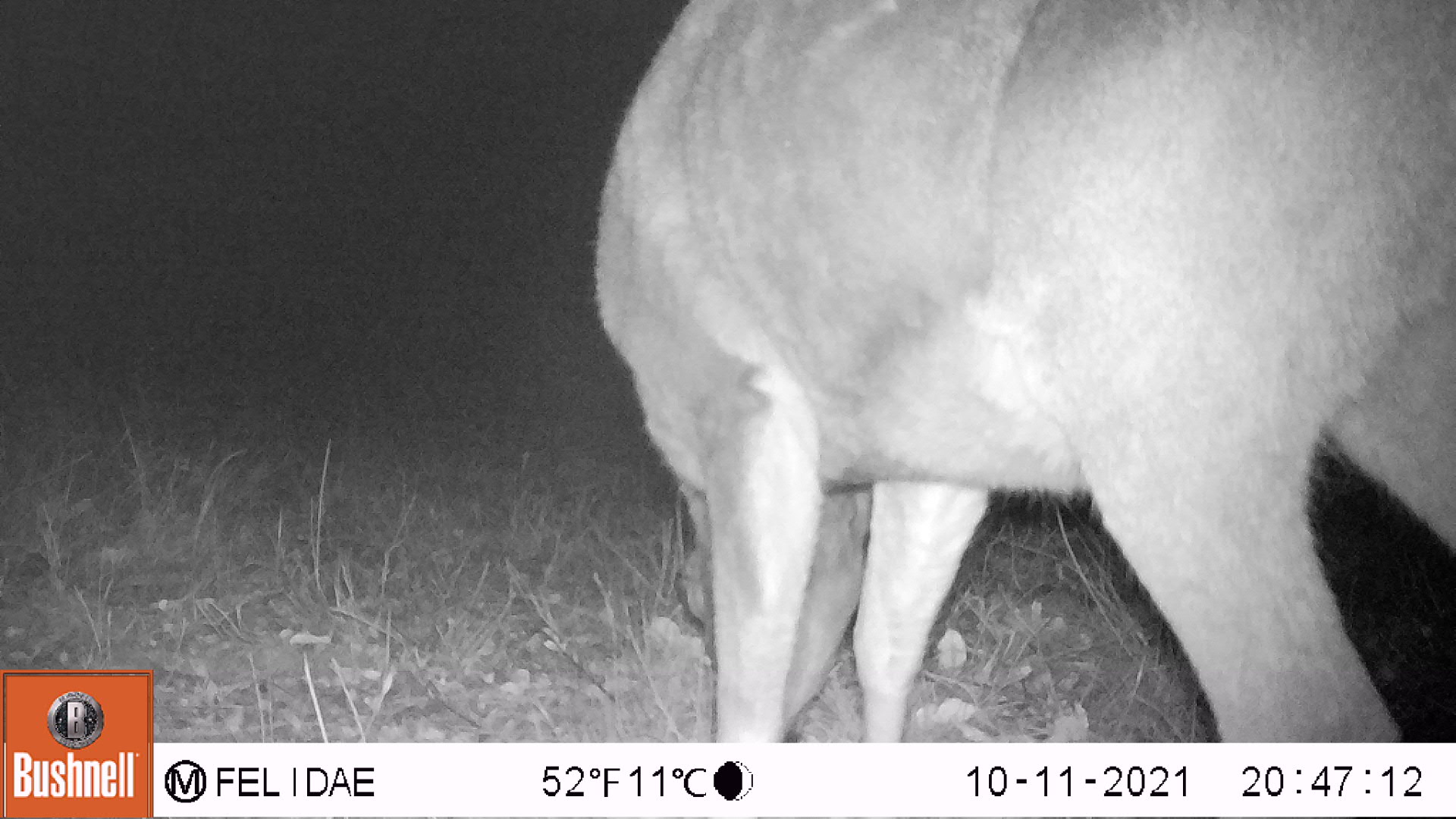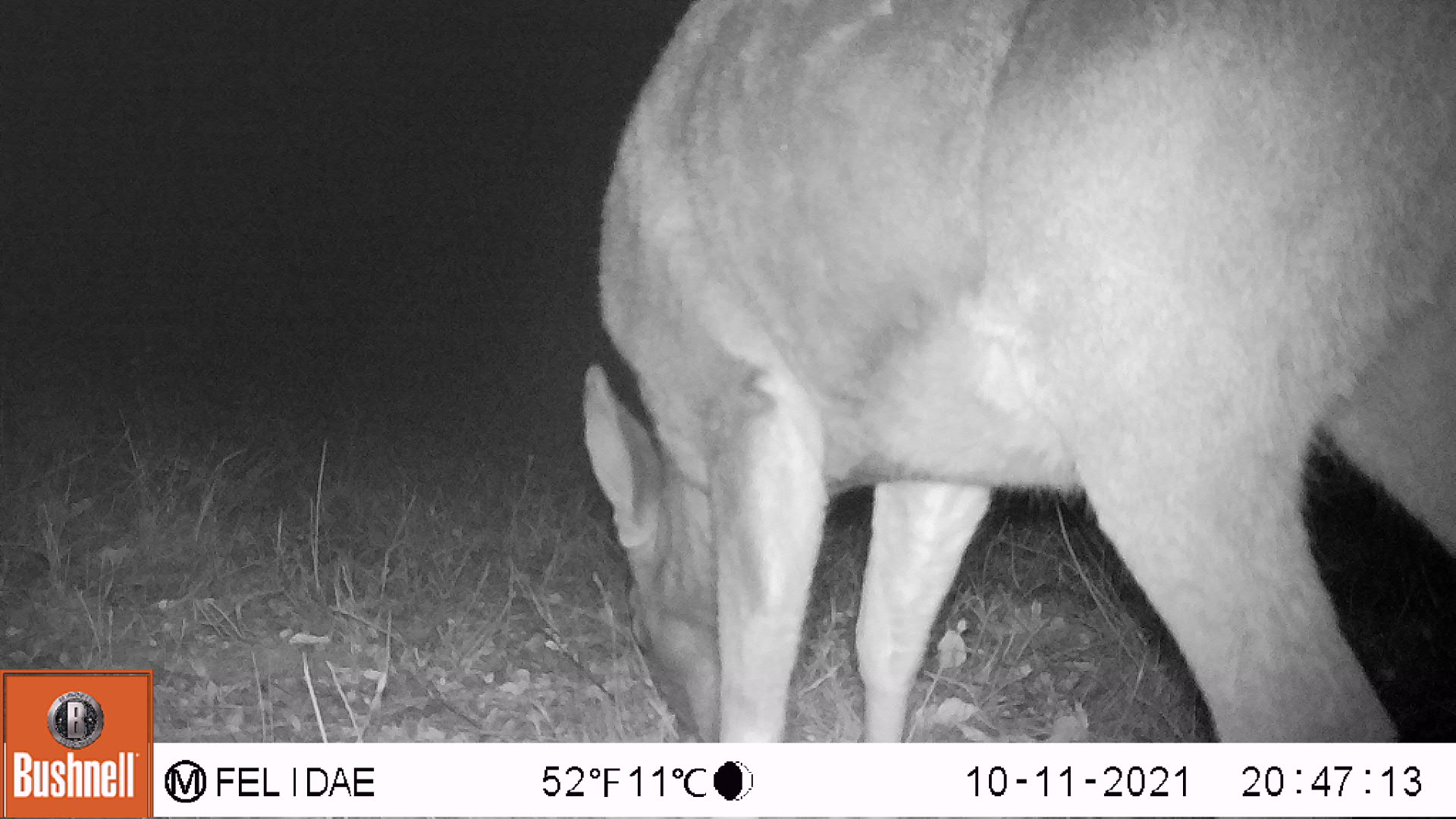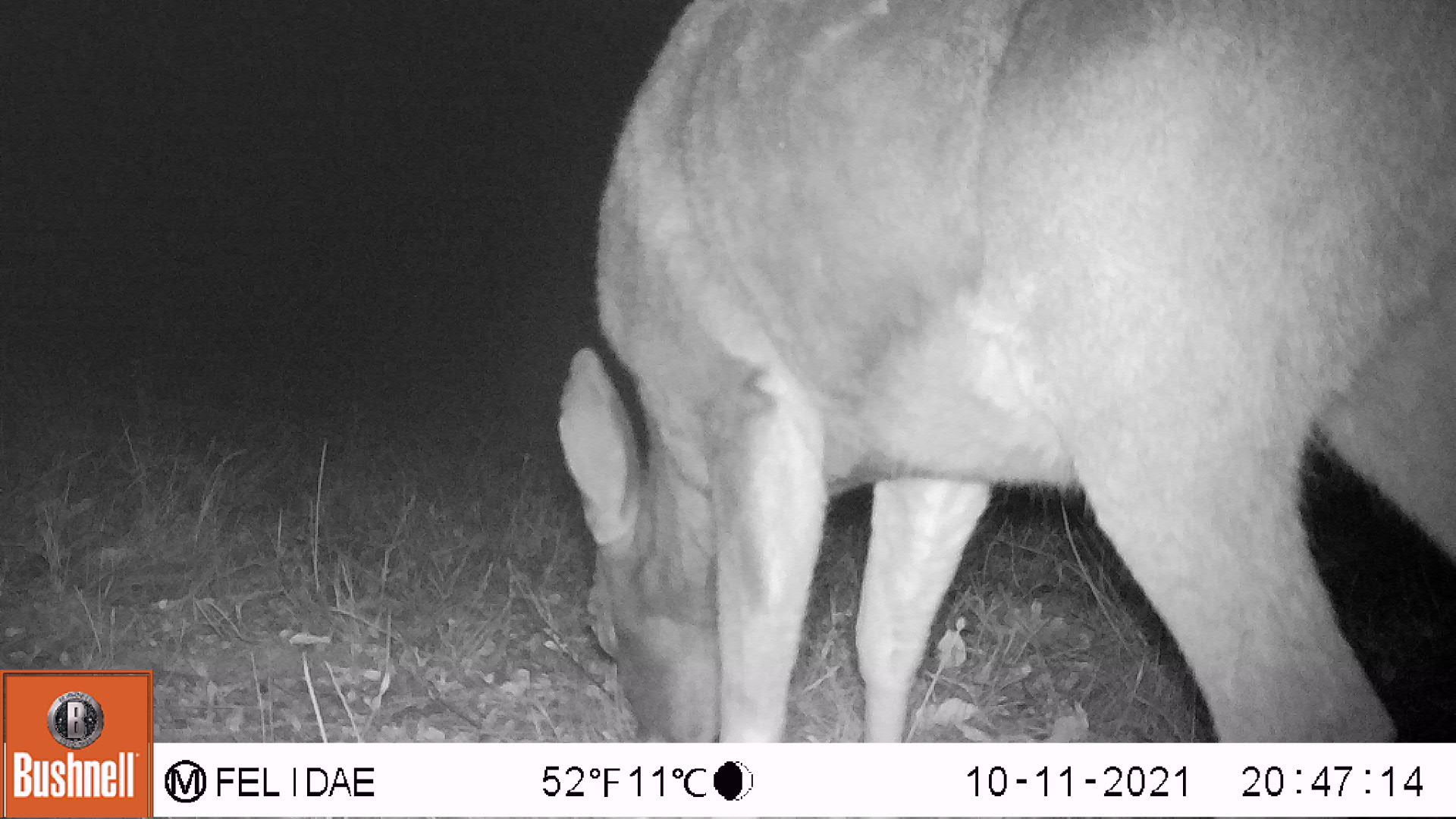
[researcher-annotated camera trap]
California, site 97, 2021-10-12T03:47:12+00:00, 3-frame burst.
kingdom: Animalia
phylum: Chordata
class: Mammalia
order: Artiodactyla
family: Cervidae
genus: Odocoileus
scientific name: Odocoileus hemionus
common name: mule deer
Mule deer (Odocoileus hemionus).